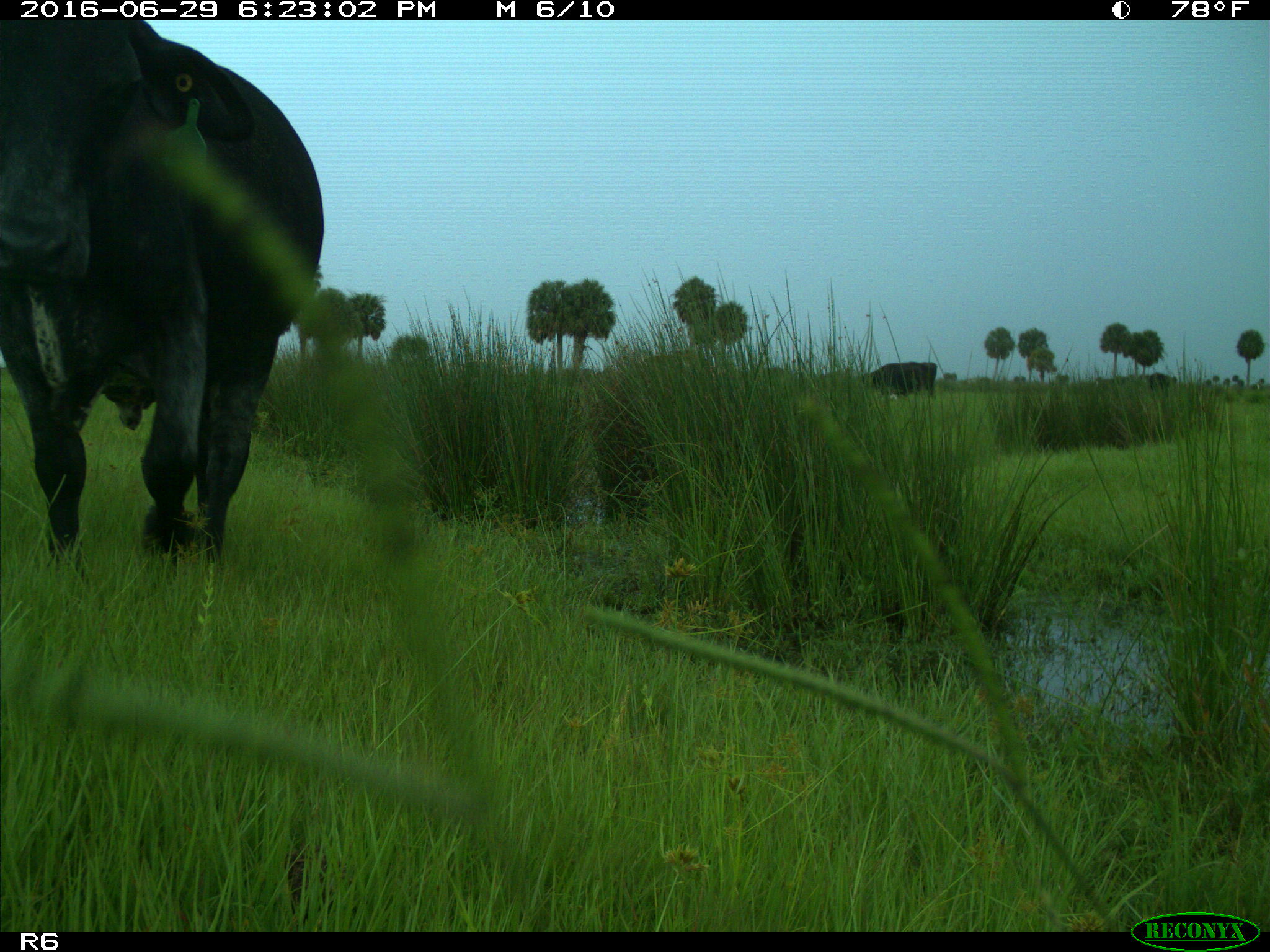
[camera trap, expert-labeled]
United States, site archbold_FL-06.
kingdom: Animalia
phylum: Chordata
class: Mammalia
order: Artiodactyla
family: Bovidae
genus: Bos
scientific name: Bos taurus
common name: domestic cow